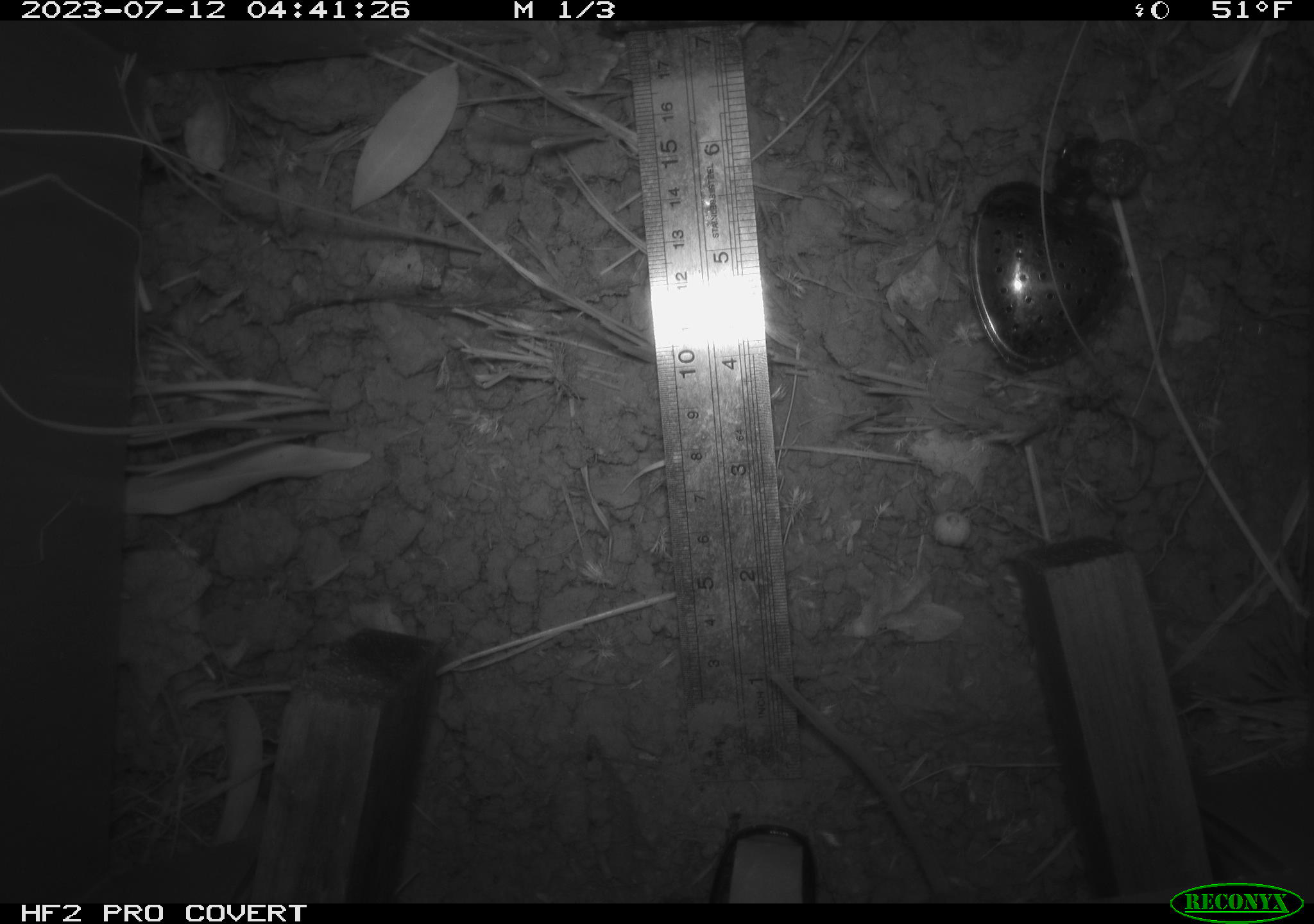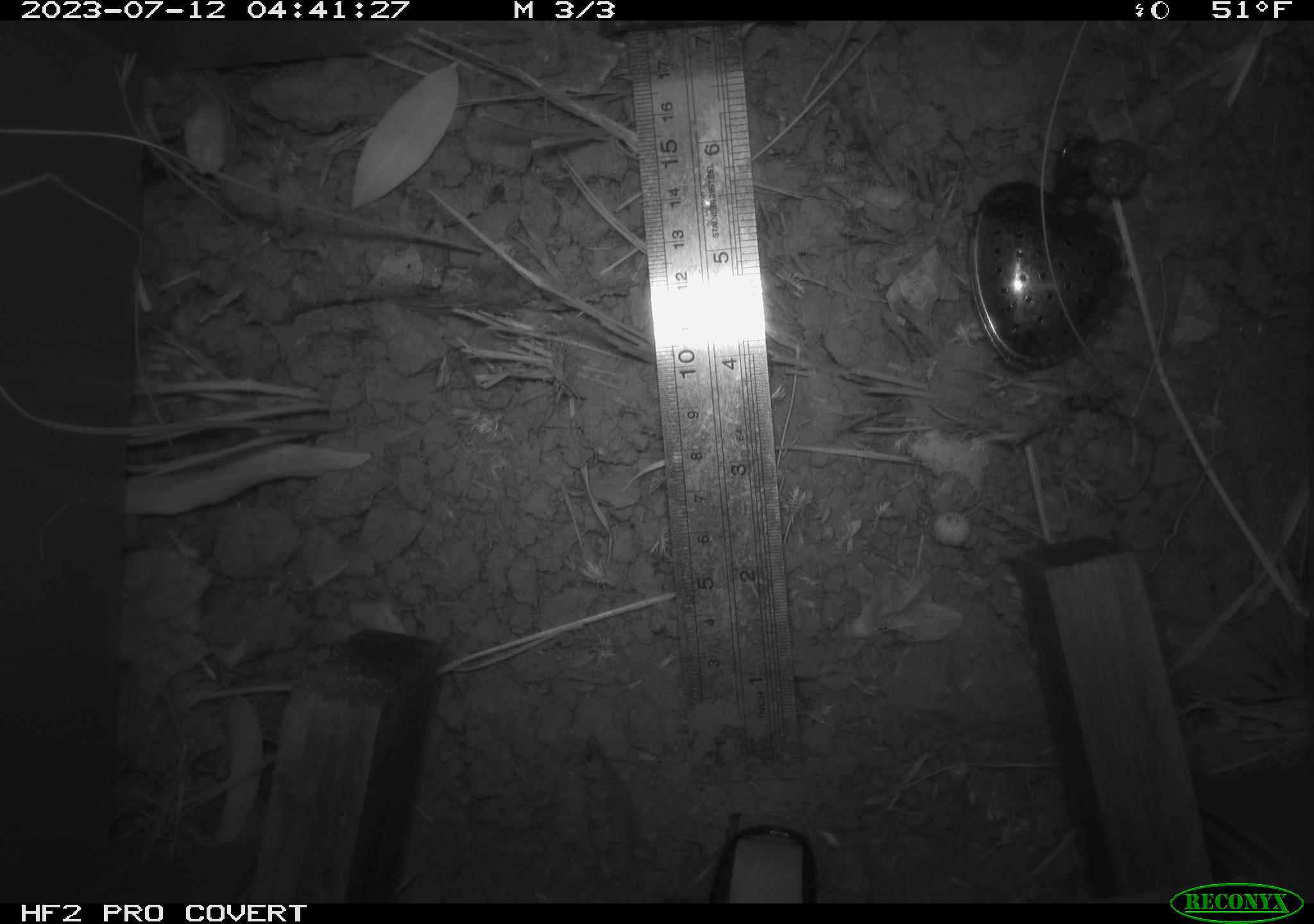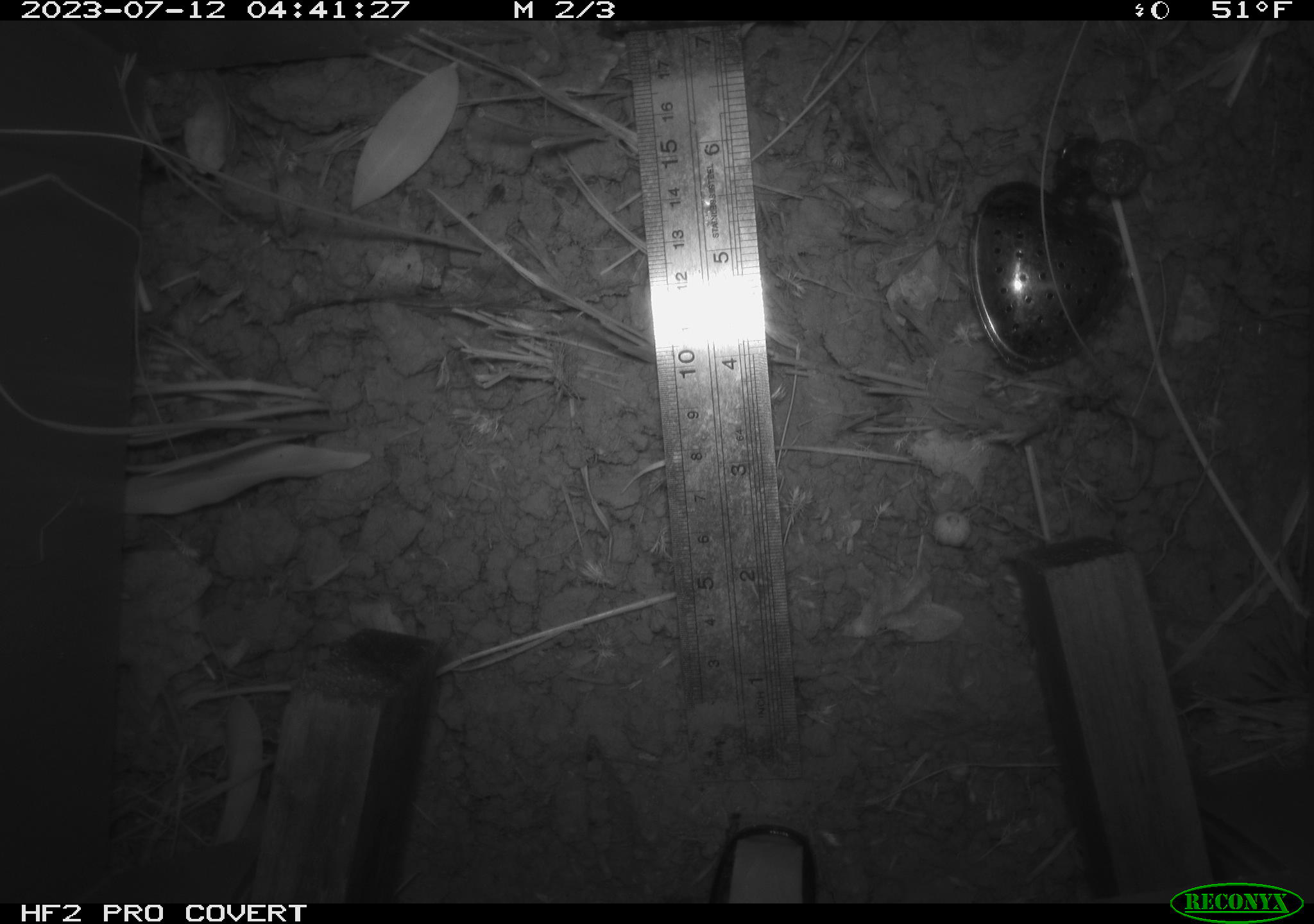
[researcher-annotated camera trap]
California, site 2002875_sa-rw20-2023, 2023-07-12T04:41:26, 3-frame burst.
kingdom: Animalia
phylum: Chordata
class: Mammalia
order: Rodentia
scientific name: Rodentia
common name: mouse species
Mouse species (Rodentia).